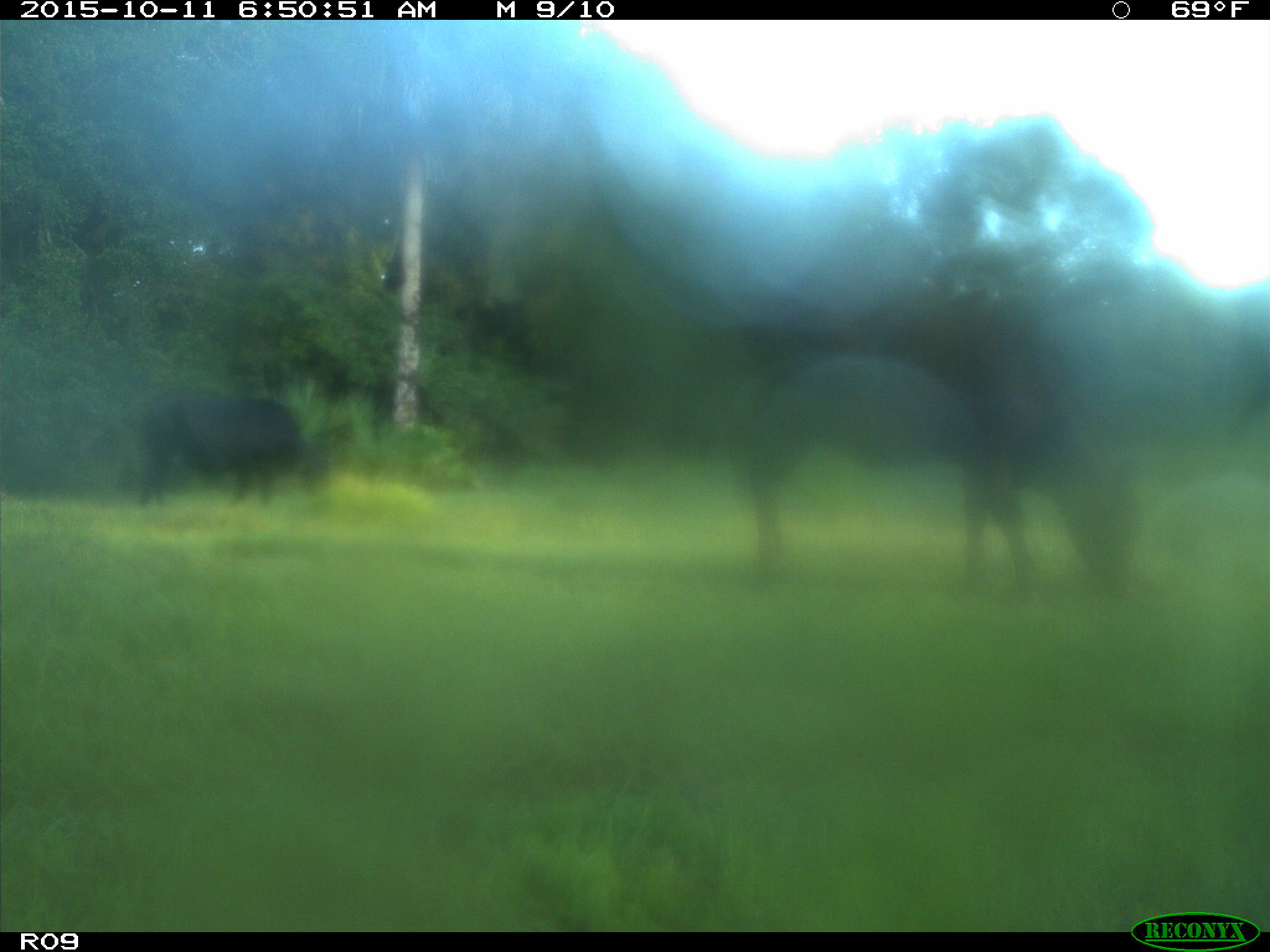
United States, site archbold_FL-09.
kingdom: Animalia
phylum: Chordata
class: Mammalia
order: Artiodactyla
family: Bovidae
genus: Bos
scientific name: Bos taurus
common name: domestic cow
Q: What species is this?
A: Bos taurus (domestic cow).